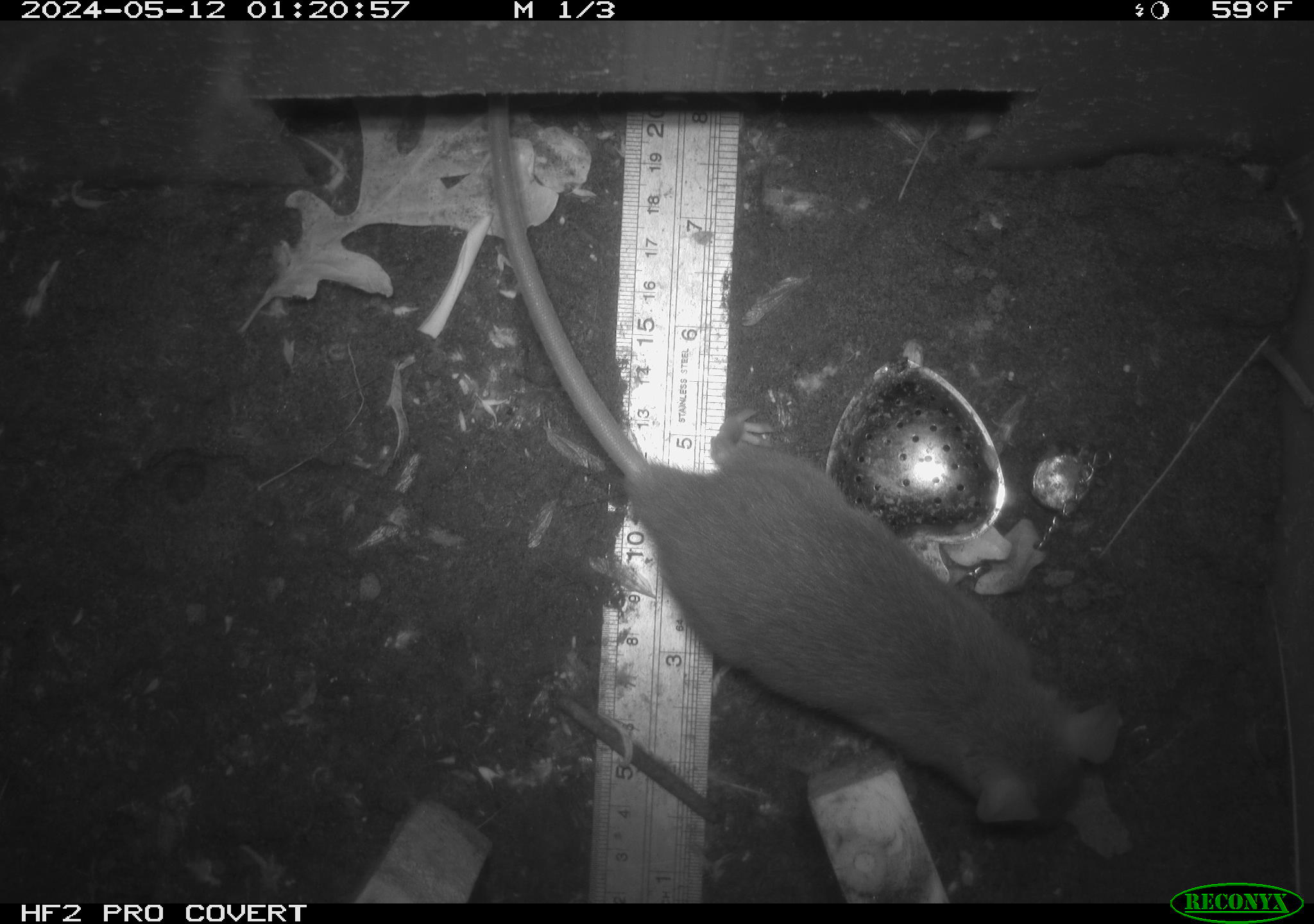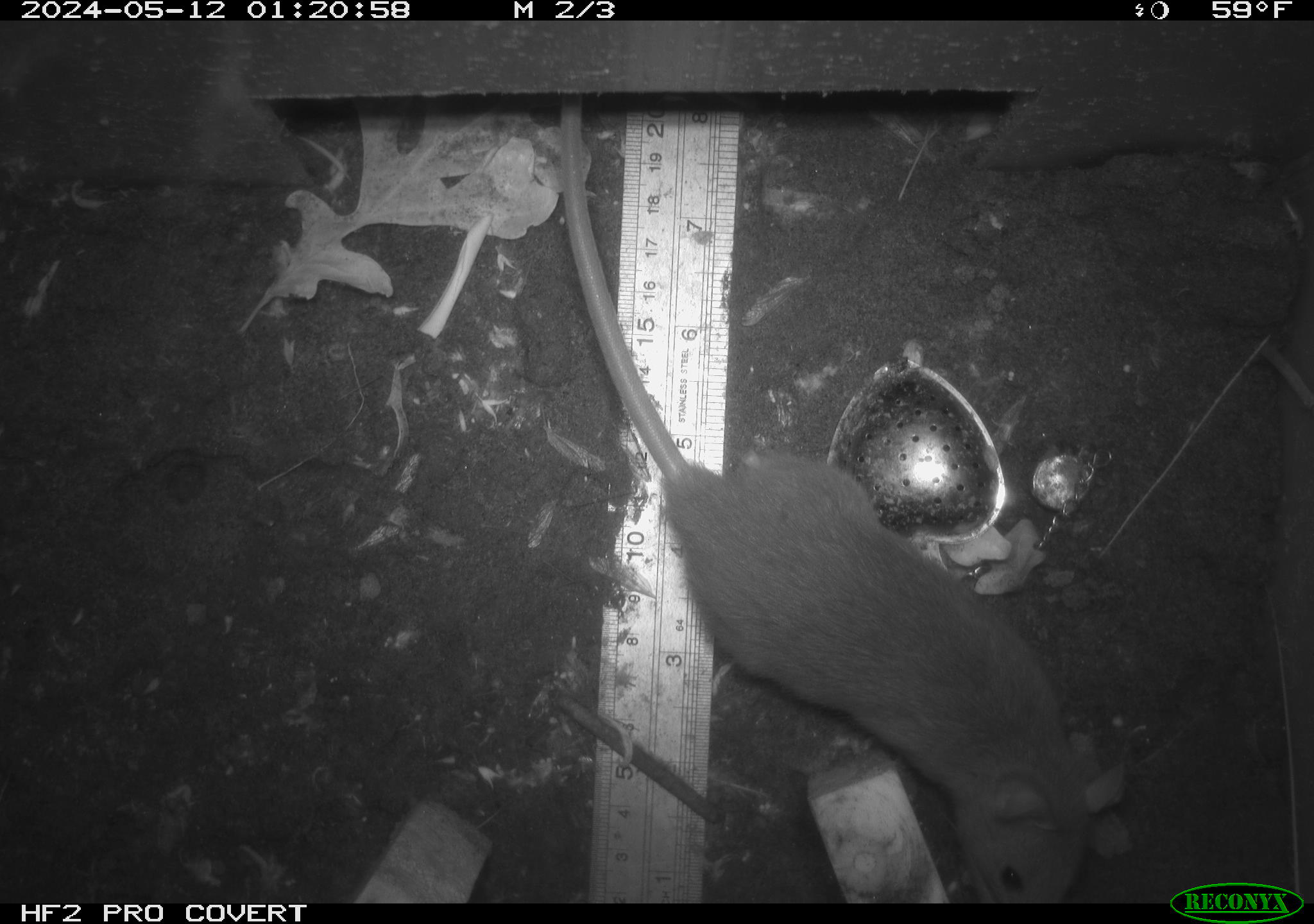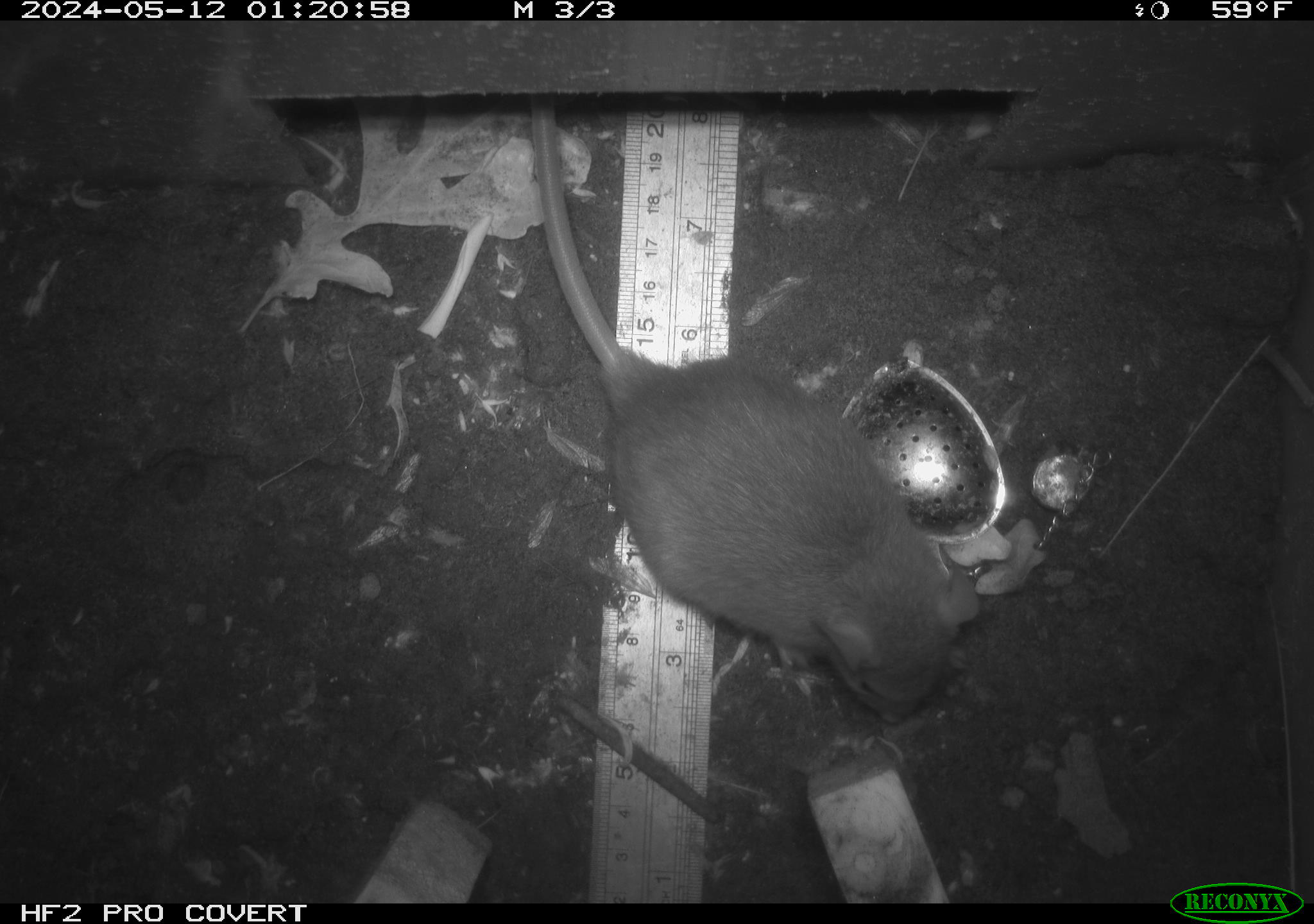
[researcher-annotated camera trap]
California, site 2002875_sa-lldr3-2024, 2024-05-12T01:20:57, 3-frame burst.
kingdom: Animalia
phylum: Chordata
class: Mammalia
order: Rodentia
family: Muridae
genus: Rattus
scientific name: Rattus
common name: rat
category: rattus species